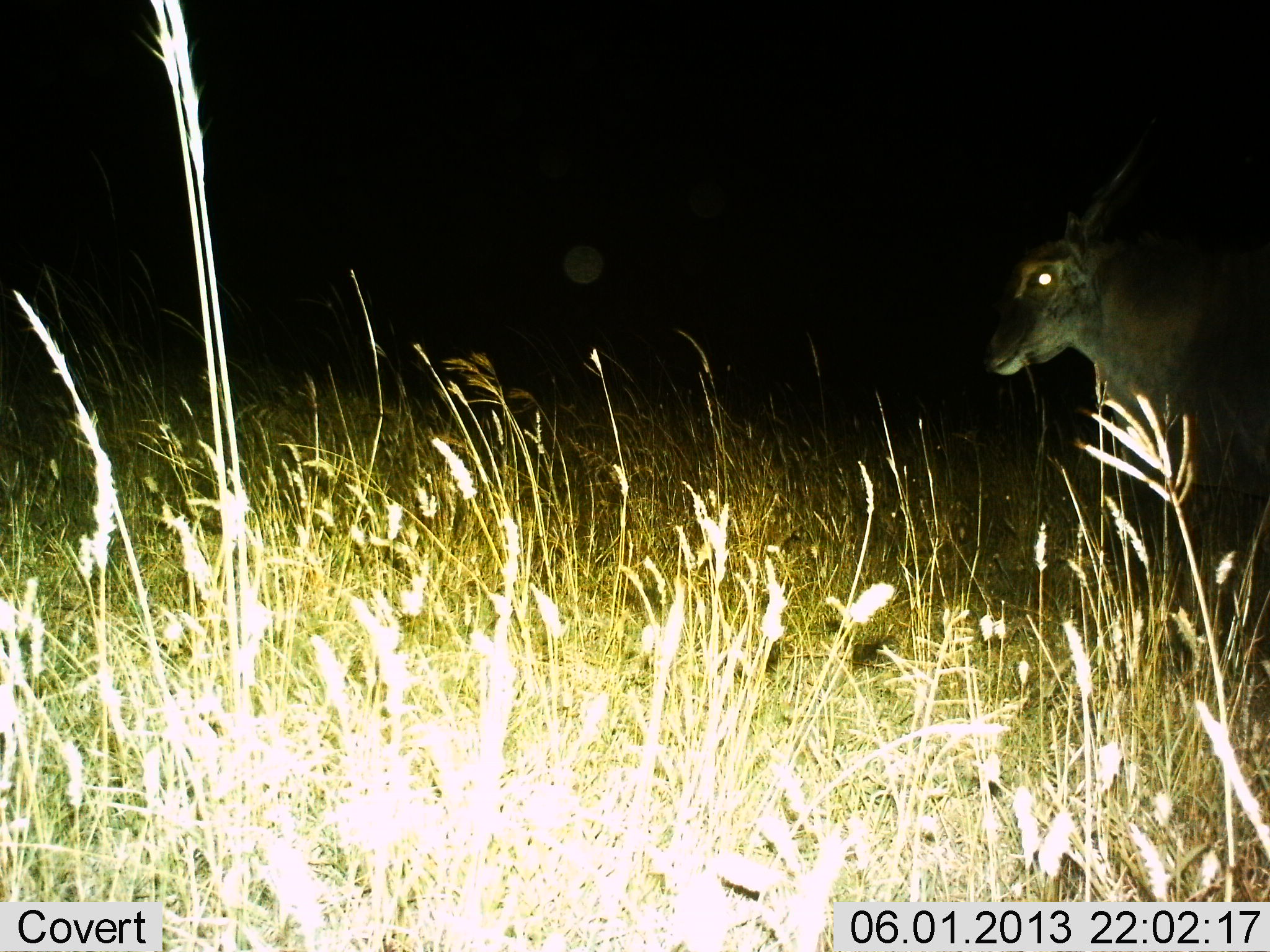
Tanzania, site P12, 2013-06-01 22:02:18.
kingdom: Animalia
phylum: Chordata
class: Mammalia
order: Artiodactyla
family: Bovidae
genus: Tragelaphus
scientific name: Tragelaphus oryx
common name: eland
Eland (Tragelaphus oryx), count 1. Behavior (volunteer vote fractions): standing 87%, resting 0%, moving 13%, interacting 0%. Young present (vote fraction): 0%. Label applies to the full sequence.